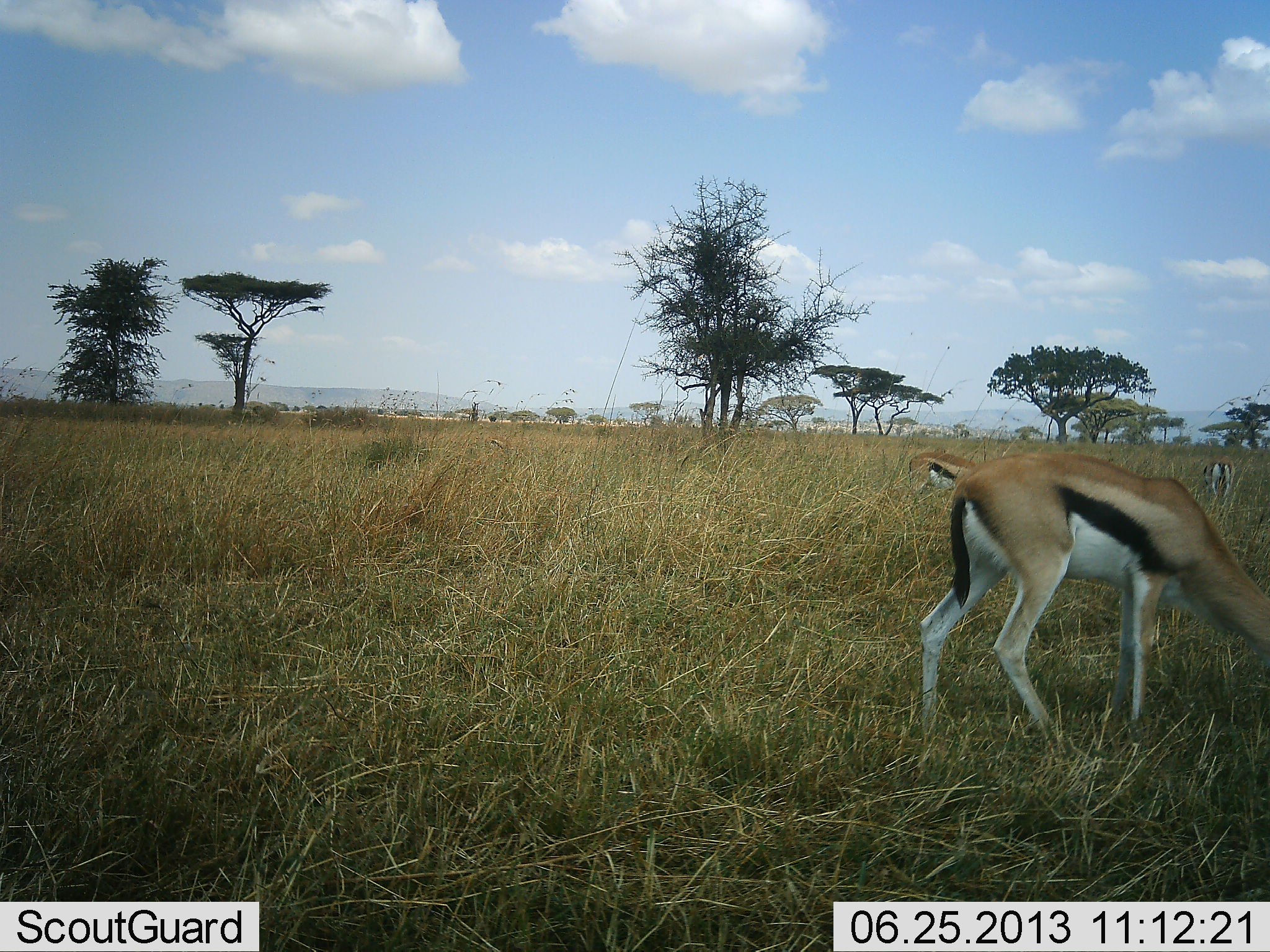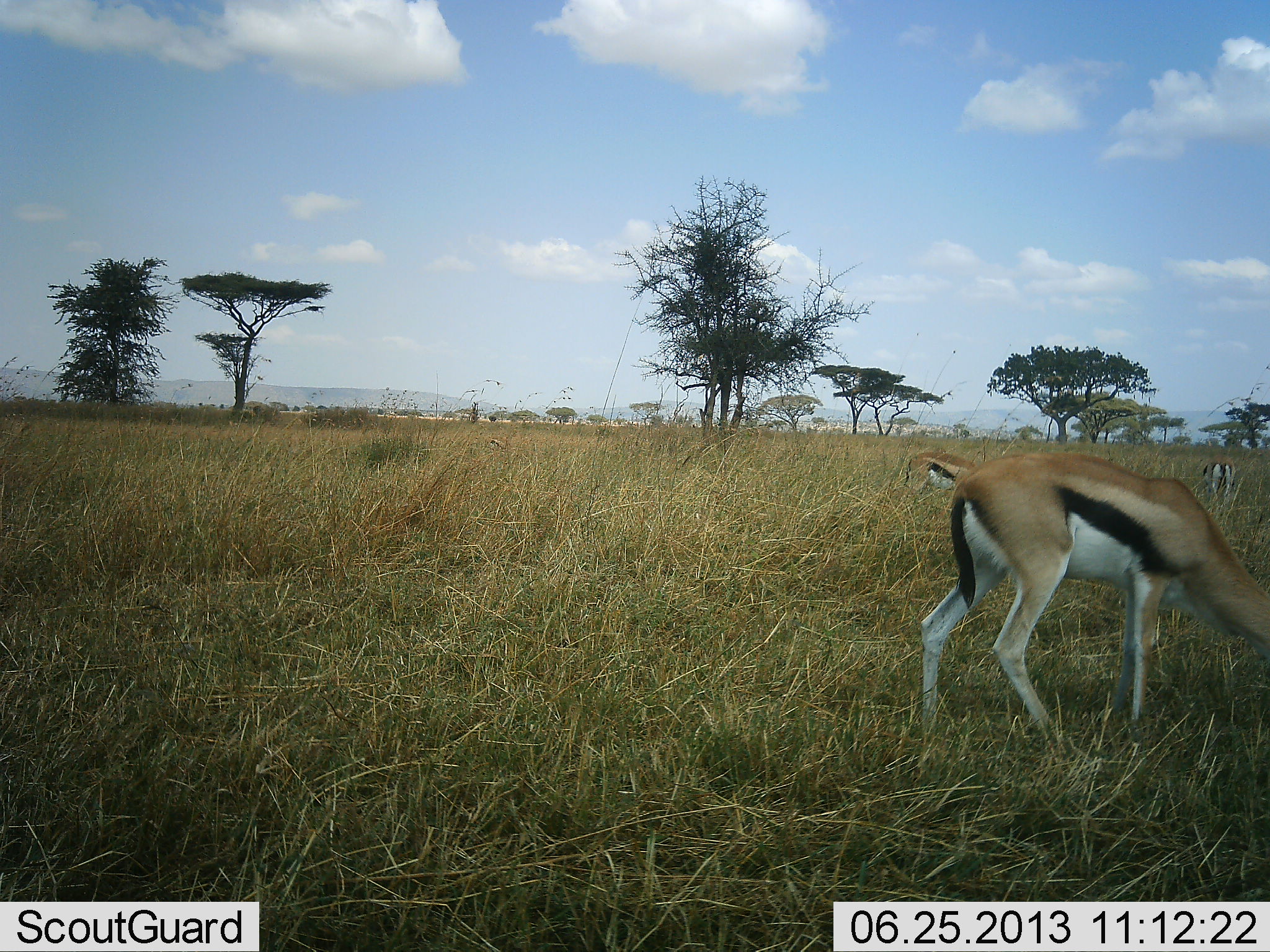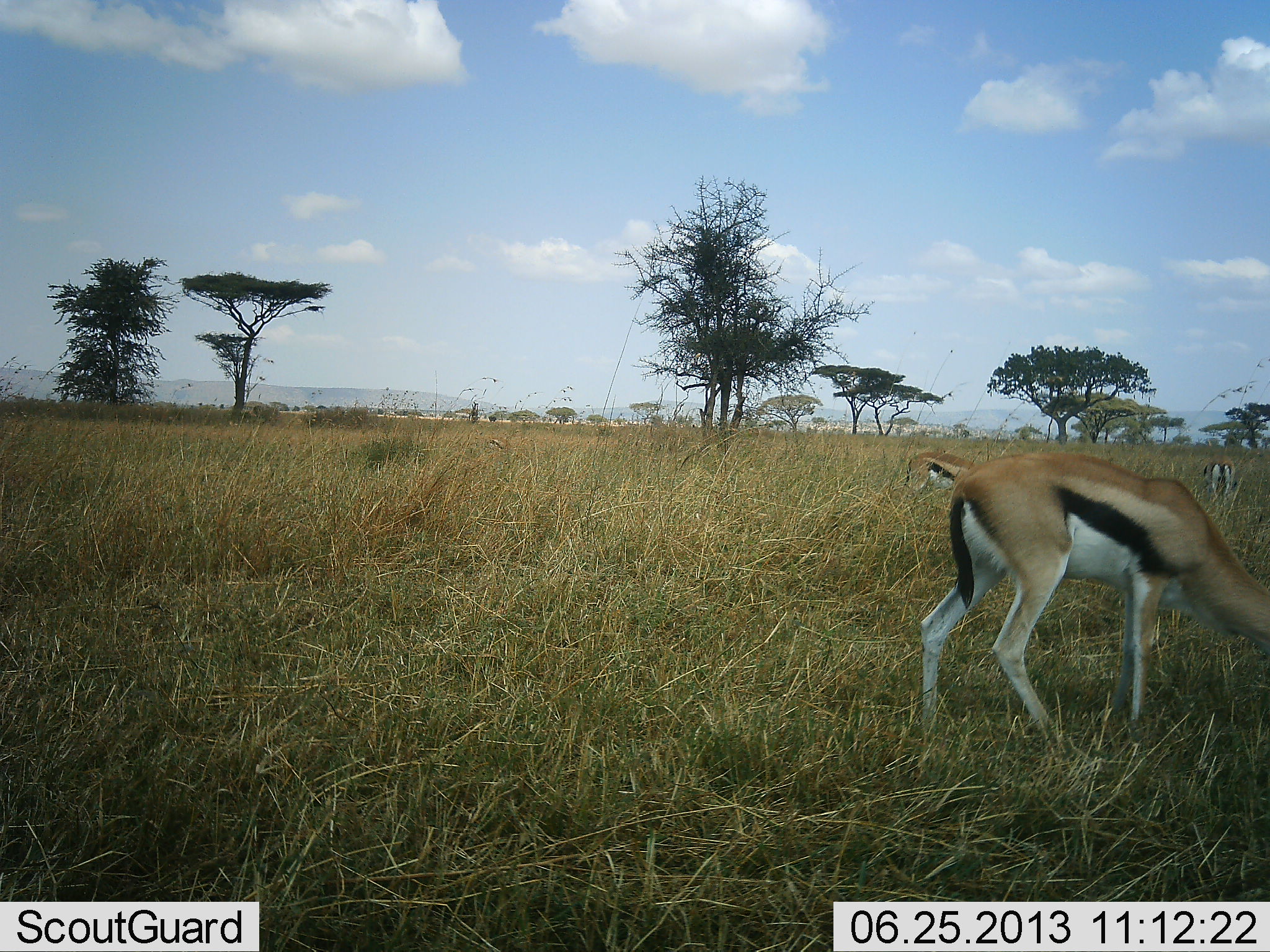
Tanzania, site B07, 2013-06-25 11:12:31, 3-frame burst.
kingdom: Animalia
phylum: Chordata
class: Mammalia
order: Artiodactyla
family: Bovidae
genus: Eudorcas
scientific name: Eudorcas thomsonii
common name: thomson's gazelle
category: gazellethomsons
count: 3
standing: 28%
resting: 0%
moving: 0%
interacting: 6%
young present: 0%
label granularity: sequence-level